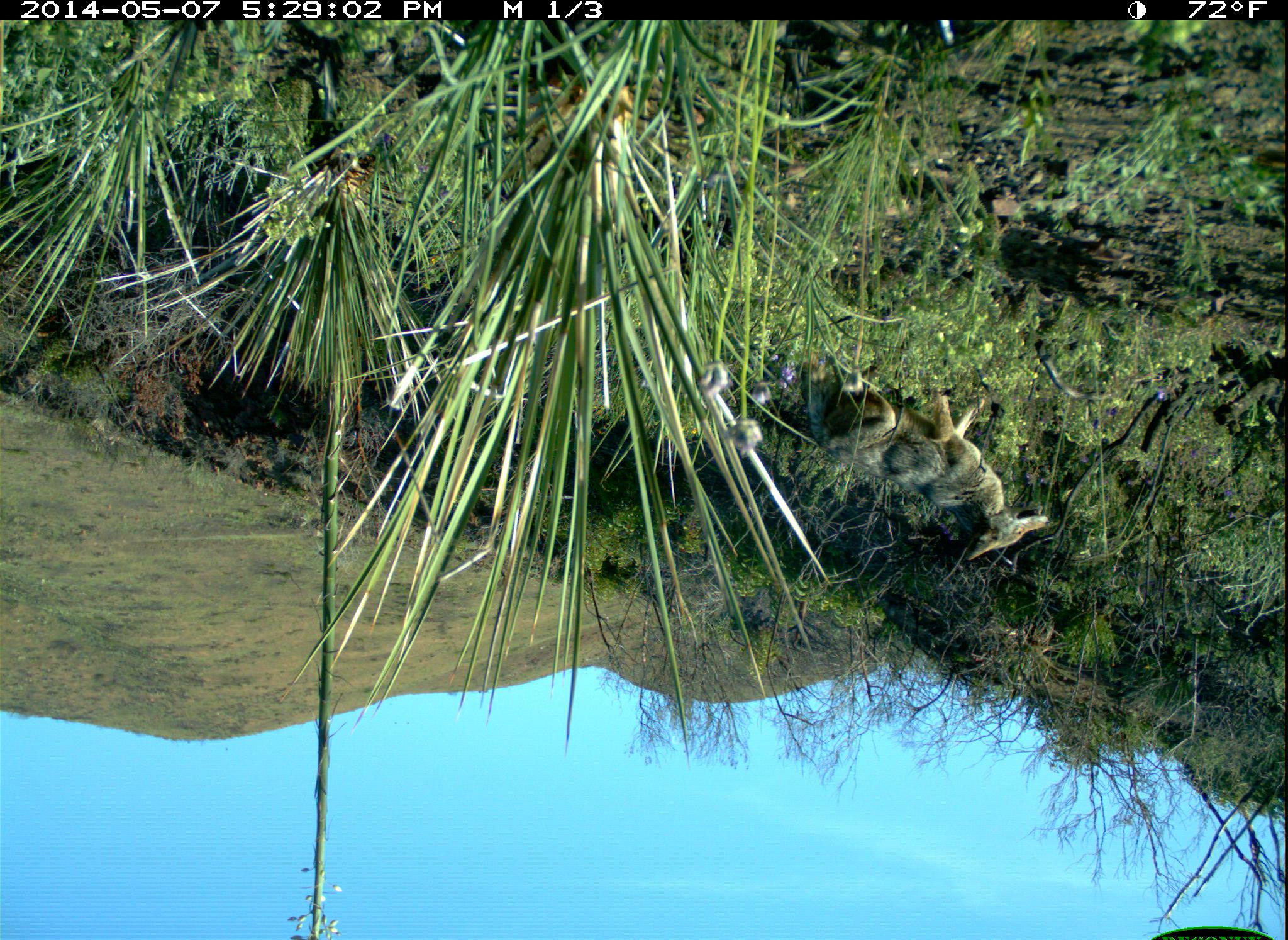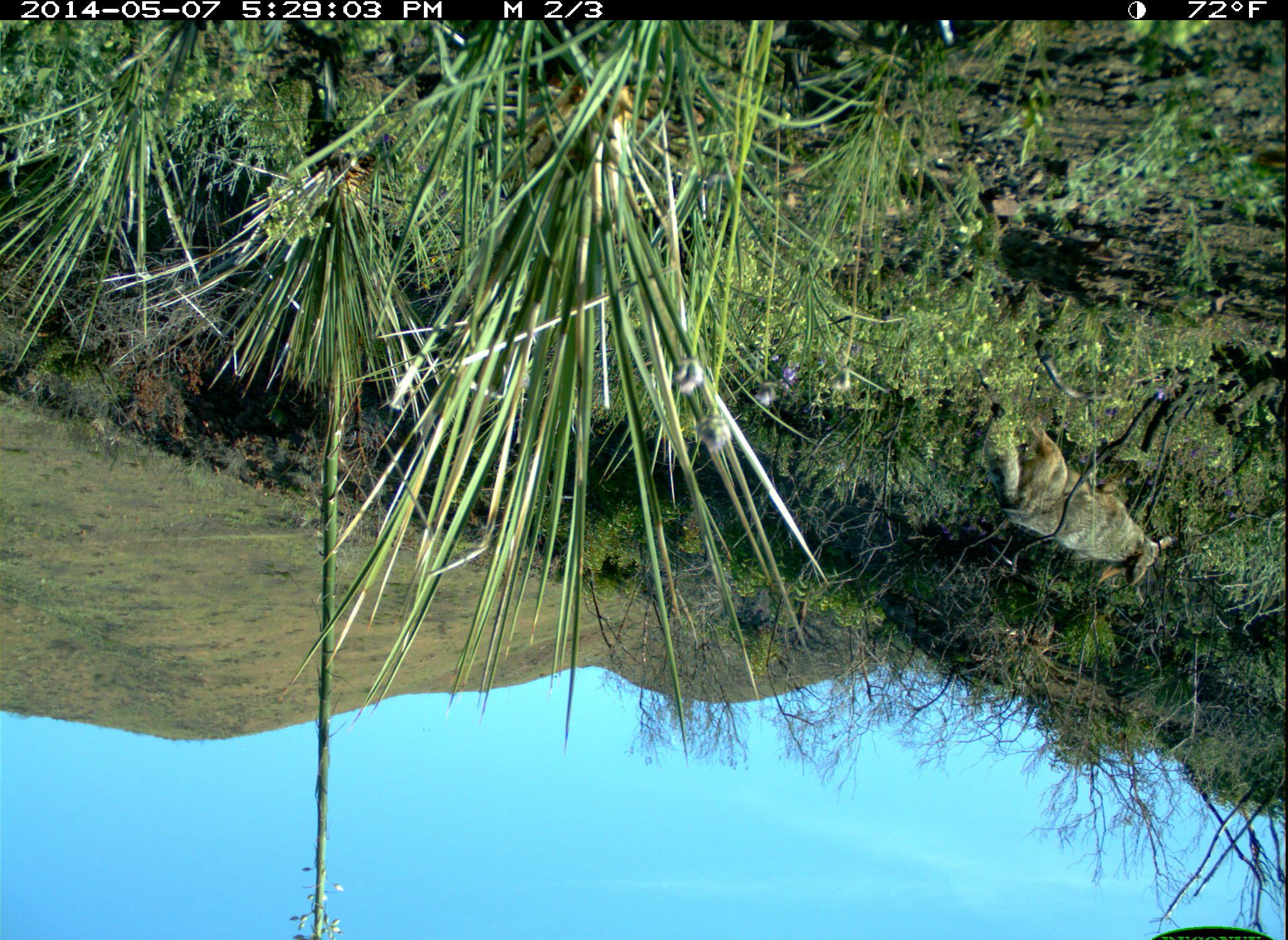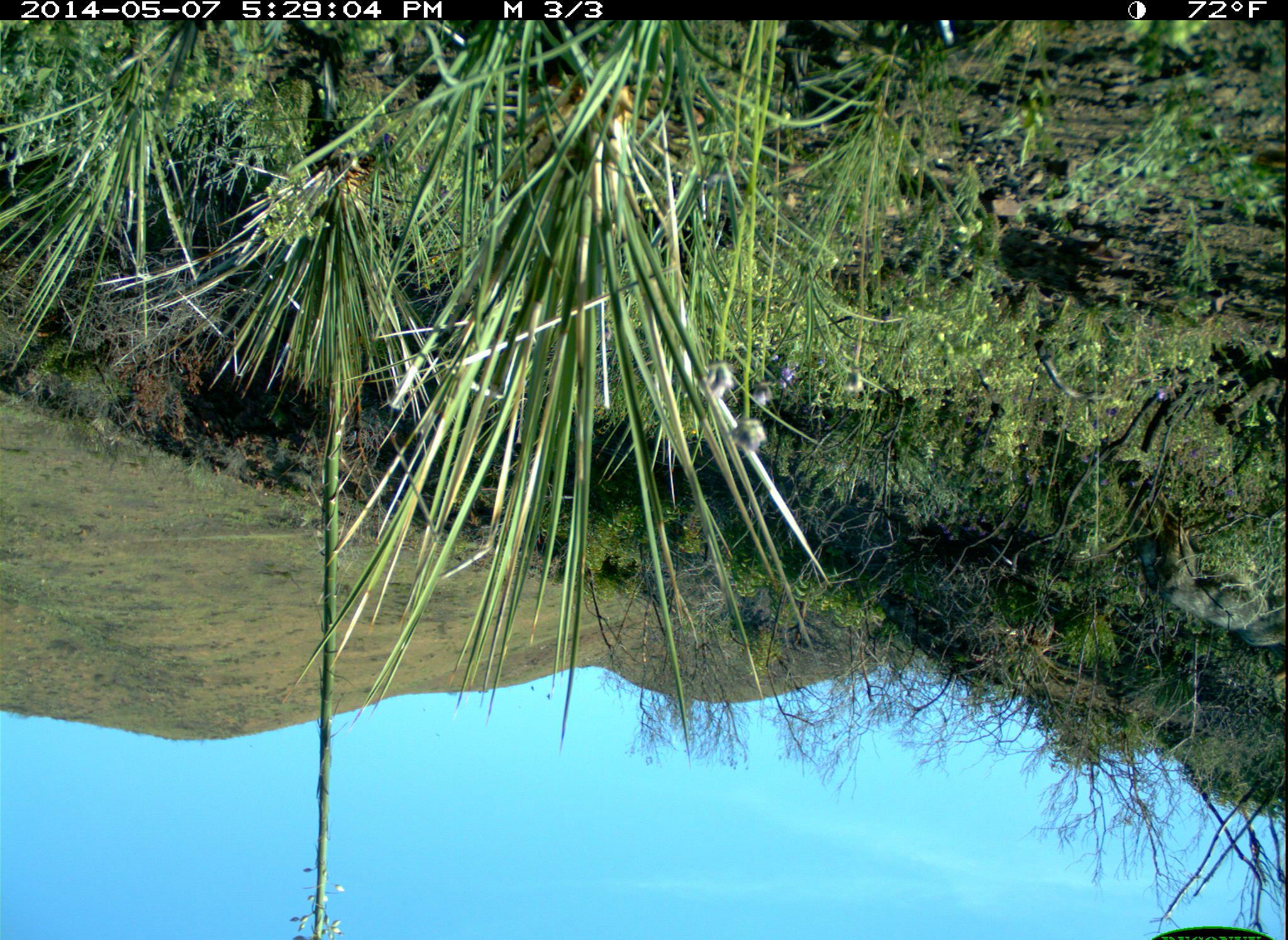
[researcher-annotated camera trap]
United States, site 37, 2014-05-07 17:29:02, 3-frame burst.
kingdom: Animalia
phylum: Chordata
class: Mammalia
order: Carnivora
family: Canidae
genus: Canis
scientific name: Canis latrans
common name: coyote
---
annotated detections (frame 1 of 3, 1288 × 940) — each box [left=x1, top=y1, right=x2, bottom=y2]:
coyote: [left=790, top=348, right=1051, bottom=567]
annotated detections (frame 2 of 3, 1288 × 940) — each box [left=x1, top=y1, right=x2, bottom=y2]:
coyote: [left=979, top=410, right=1181, bottom=587]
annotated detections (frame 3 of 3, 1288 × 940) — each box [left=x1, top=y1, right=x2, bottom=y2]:
coyote: [left=1135, top=493, right=1288, bottom=651]